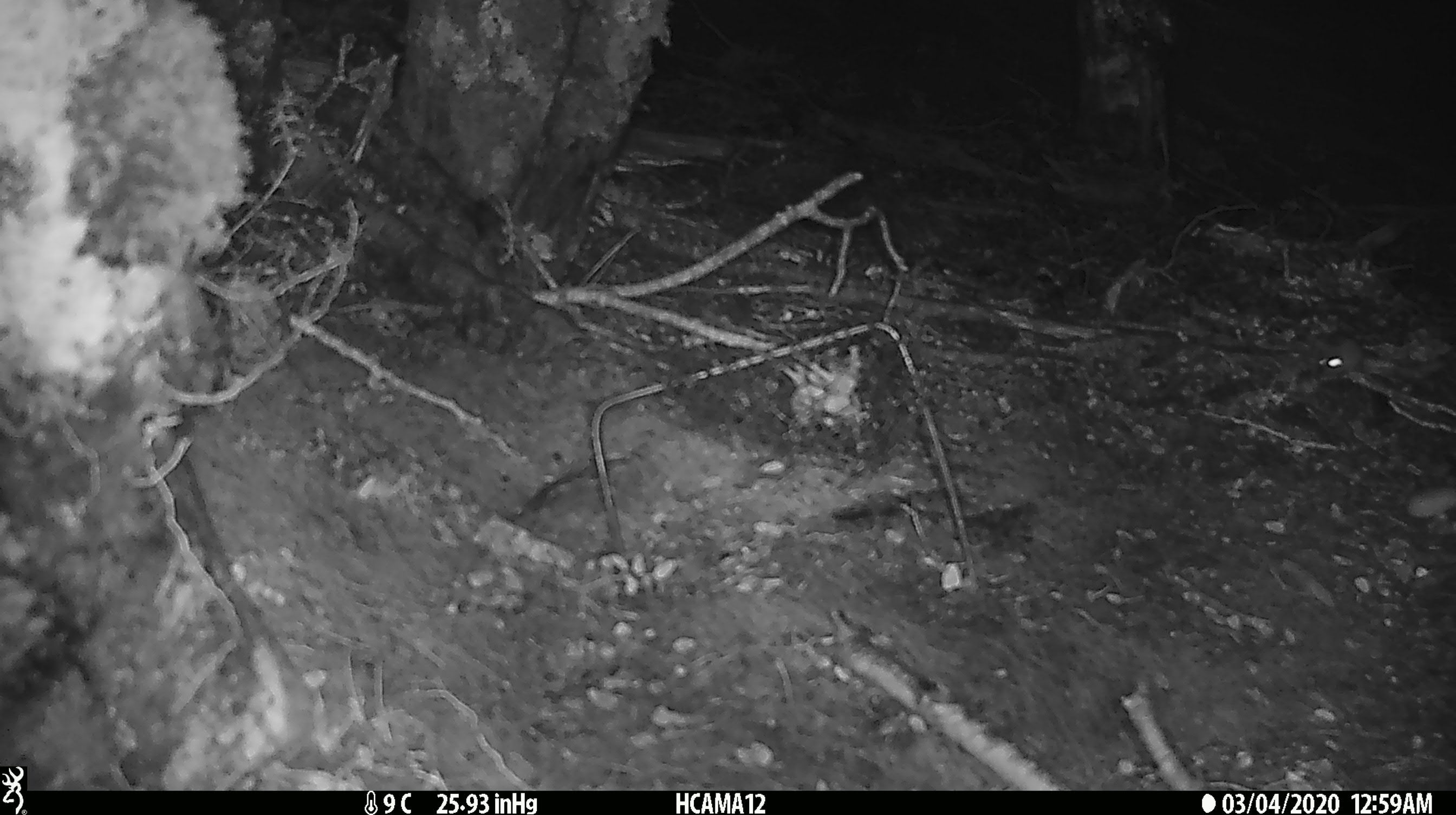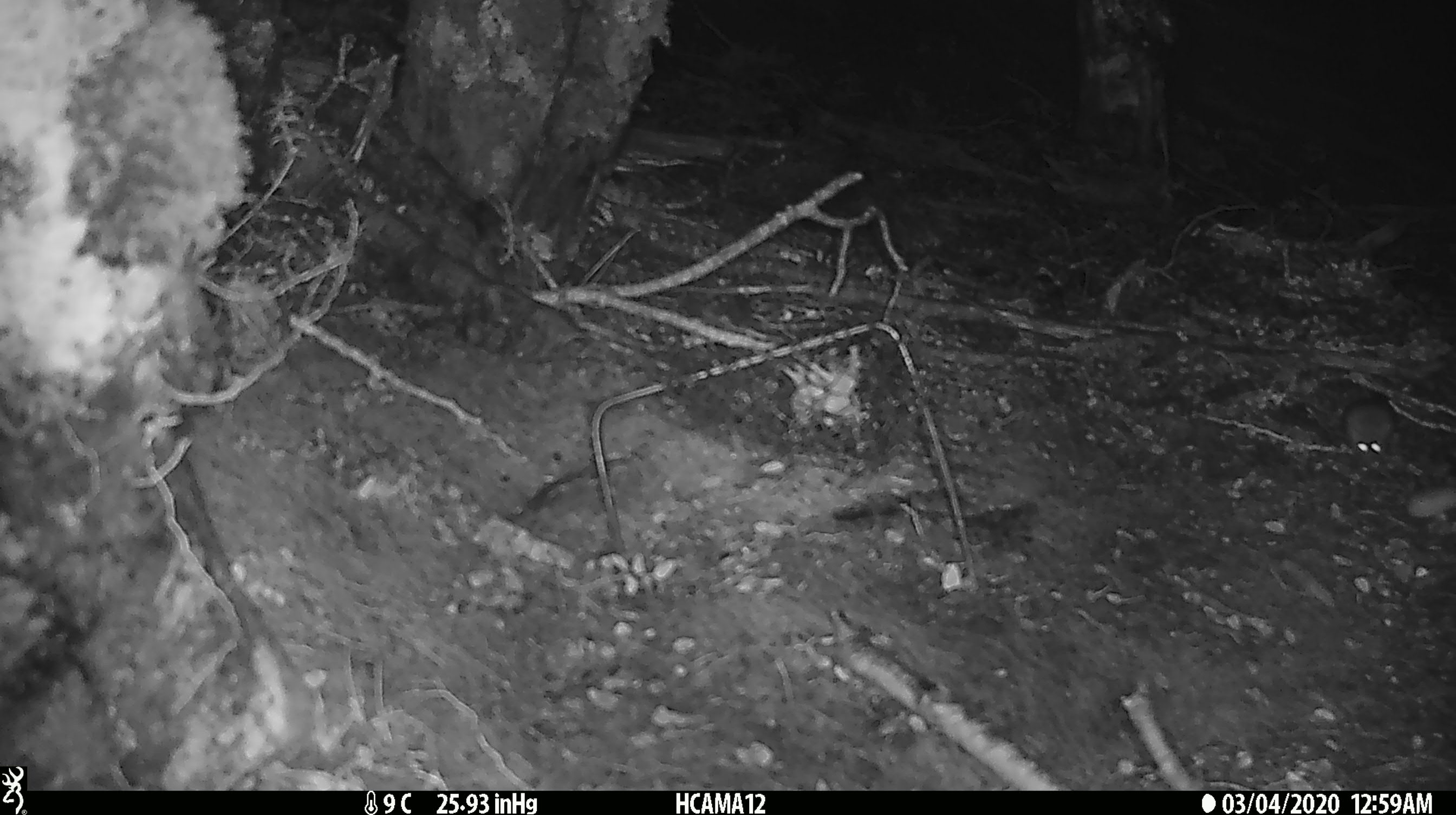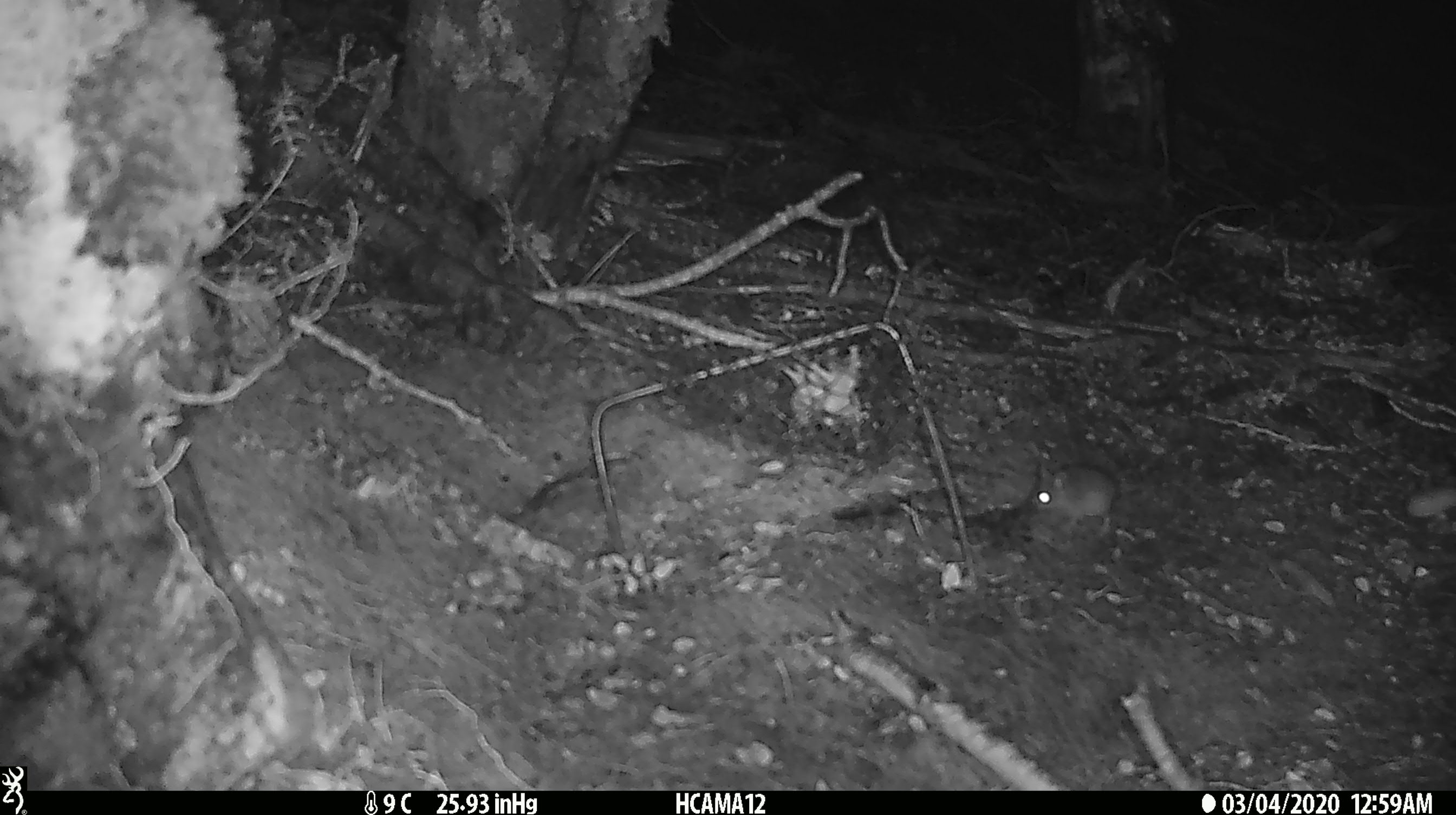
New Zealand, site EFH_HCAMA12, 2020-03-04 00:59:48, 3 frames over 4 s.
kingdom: Animalia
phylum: Chordata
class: Mammalia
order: Rodentia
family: Muridae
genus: Mus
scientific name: Mus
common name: mouse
Mouse (Mus).